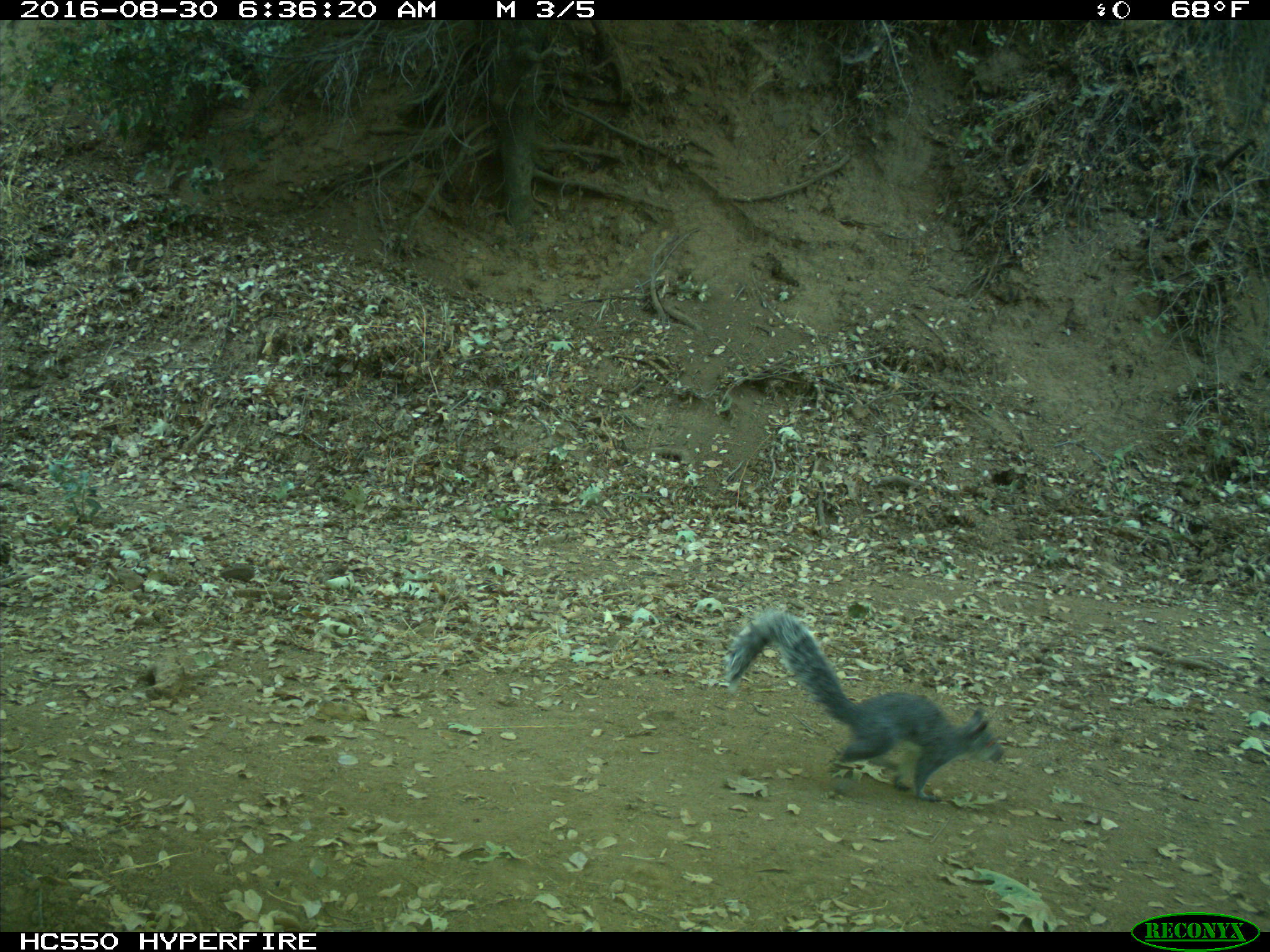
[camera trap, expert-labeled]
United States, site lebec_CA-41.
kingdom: Animalia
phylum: Chordata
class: Mammalia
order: Rodentia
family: Sciuridae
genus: Sciurus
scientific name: Sciurus carolinensis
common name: eastern gray squirrel